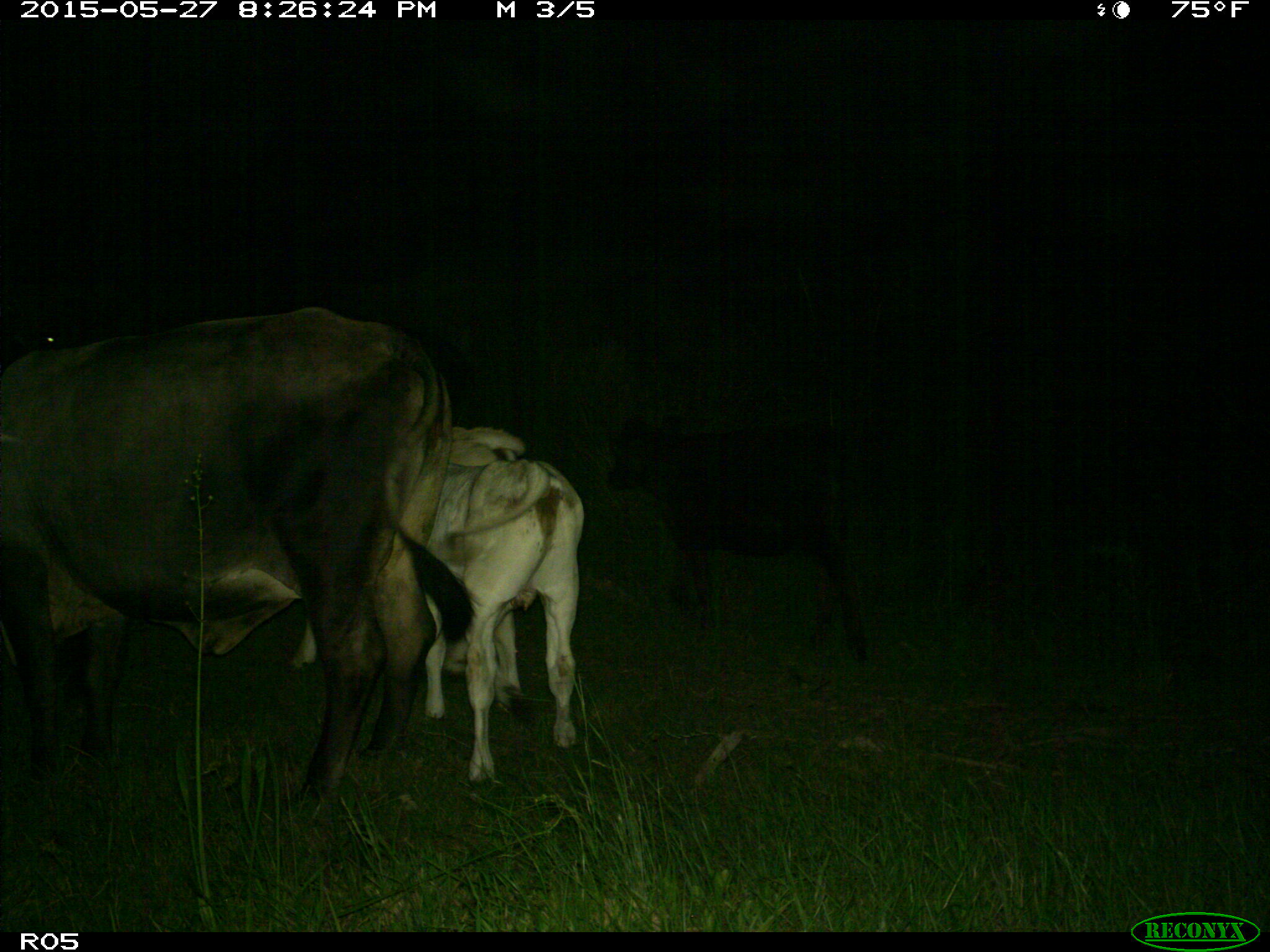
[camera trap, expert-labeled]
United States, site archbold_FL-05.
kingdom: Animalia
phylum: Chordata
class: Mammalia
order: Artiodactyla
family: Bovidae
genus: Bos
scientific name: Bos taurus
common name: domestic cow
Bos taurus (domestic cow).